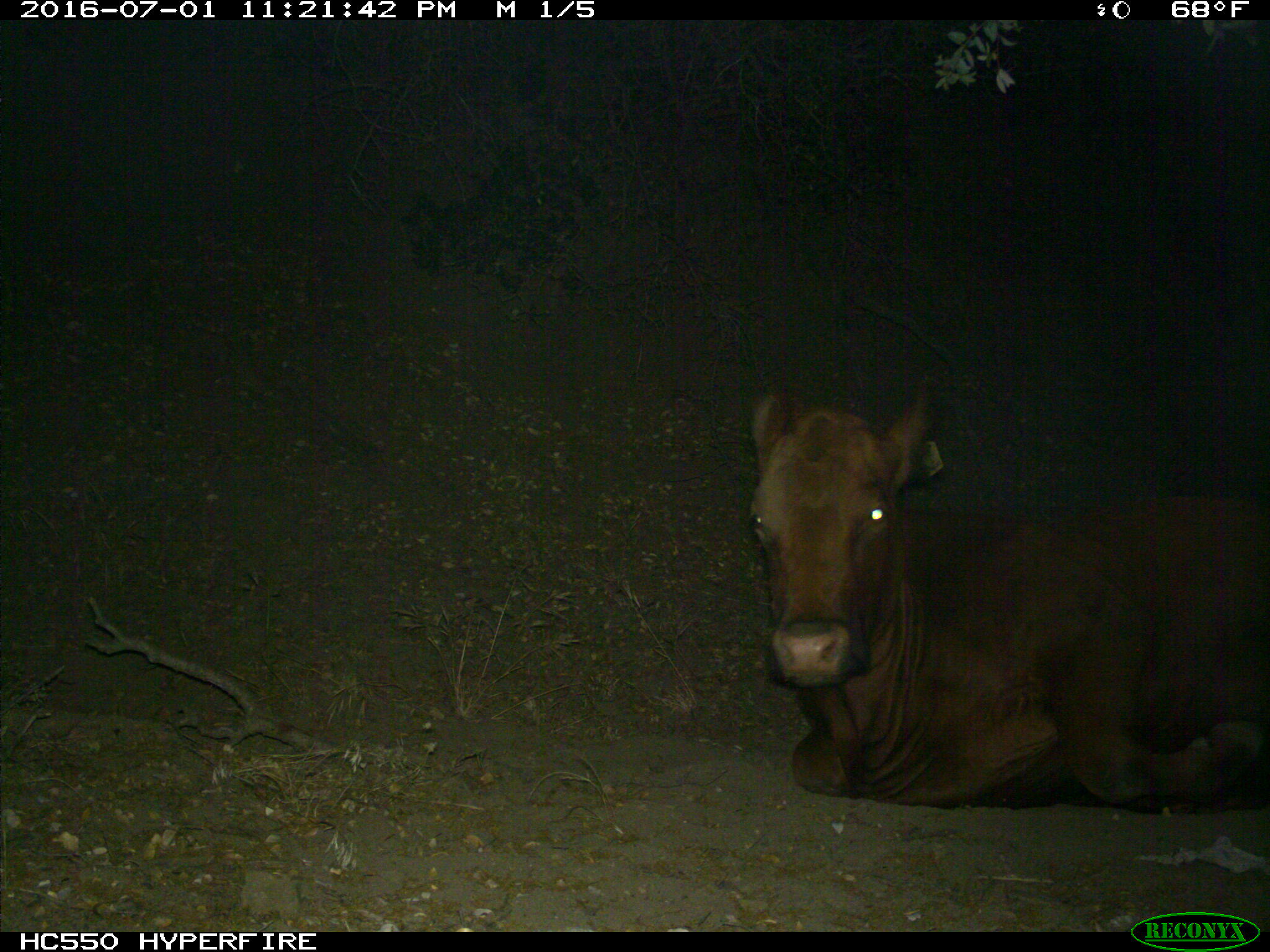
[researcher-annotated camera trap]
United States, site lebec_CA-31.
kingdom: Animalia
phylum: Chordata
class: Mammalia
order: Artiodactyla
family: Bovidae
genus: Bos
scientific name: Bos taurus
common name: domestic cow